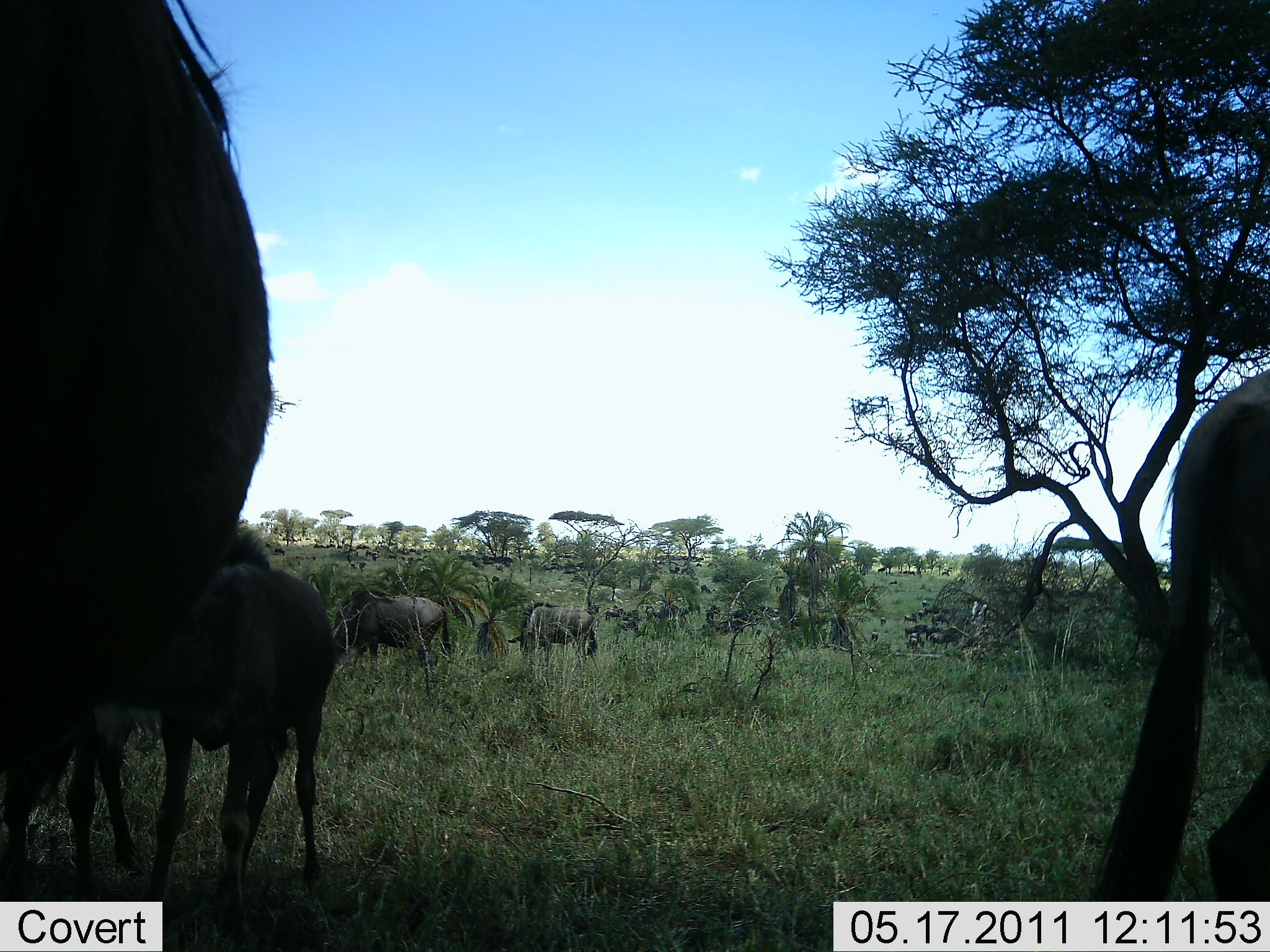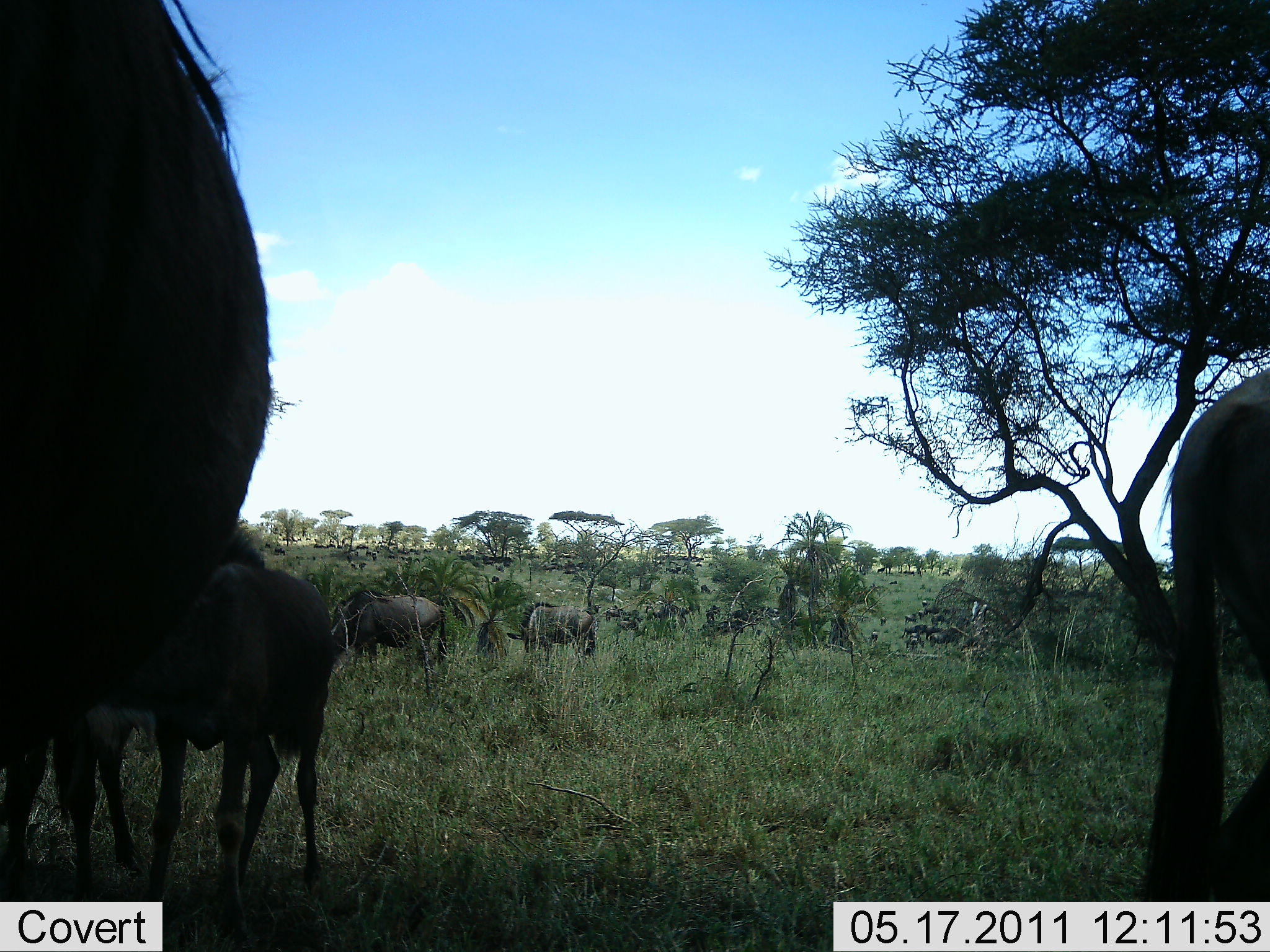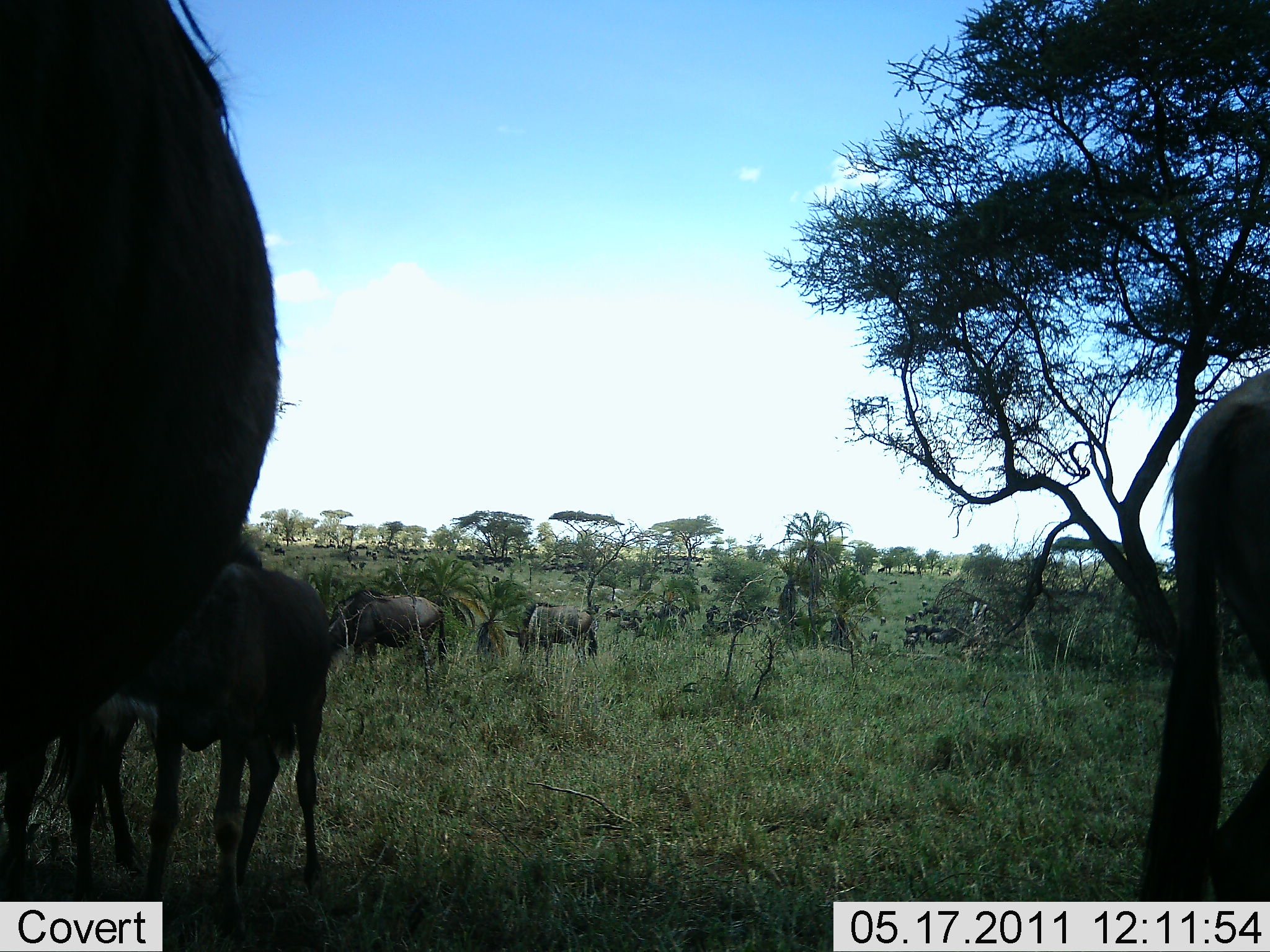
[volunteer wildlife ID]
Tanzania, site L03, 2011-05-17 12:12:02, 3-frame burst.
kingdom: Animalia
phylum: Chordata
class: Mammalia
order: Artiodactyla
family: Bovidae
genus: Connochaetes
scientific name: Connochaetes taurinus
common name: blue wildebeest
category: wildebeest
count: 11-50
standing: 67%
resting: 7%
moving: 13%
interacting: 0%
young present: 53%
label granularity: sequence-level